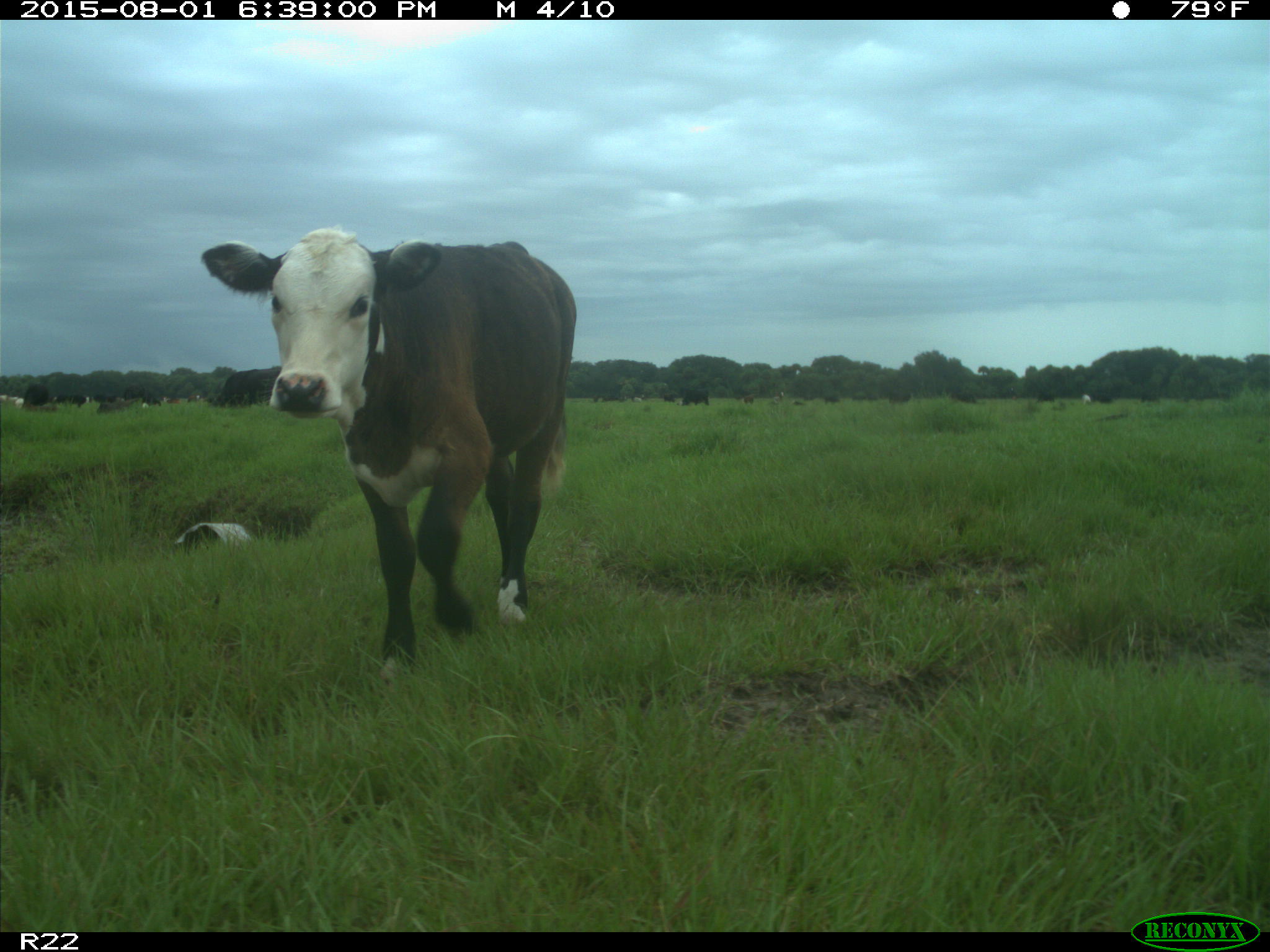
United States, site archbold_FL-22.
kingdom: Animalia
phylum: Chordata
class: Mammalia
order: Artiodactyla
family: Bovidae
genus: Bos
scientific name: Bos taurus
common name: domestic cow